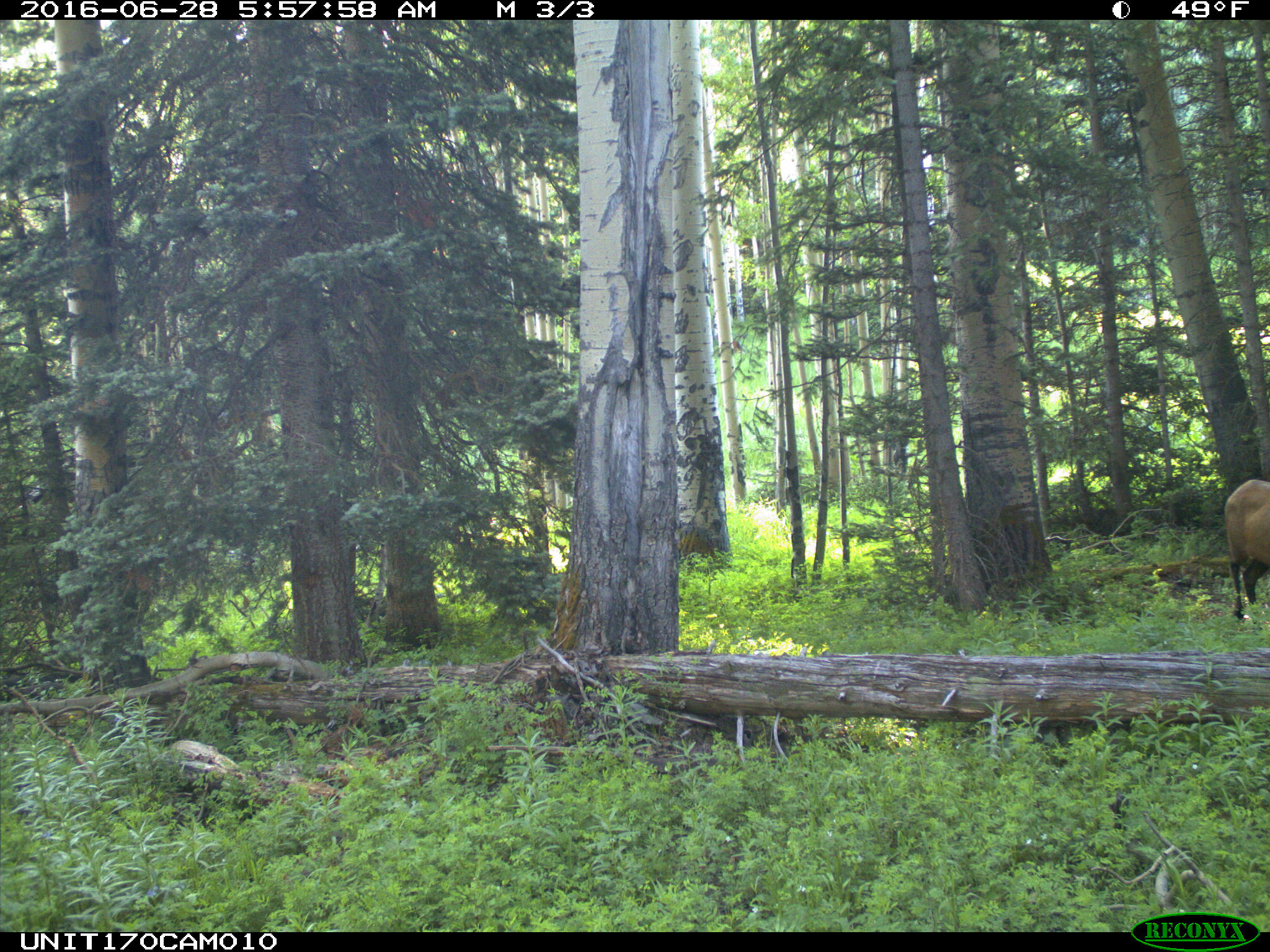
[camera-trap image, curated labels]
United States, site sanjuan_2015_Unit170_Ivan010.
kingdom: Animalia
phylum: Chordata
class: Mammalia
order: Artiodactyla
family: Cervidae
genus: Cervus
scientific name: Cervus elaphus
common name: red deer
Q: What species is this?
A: Cervus elaphus (red deer).